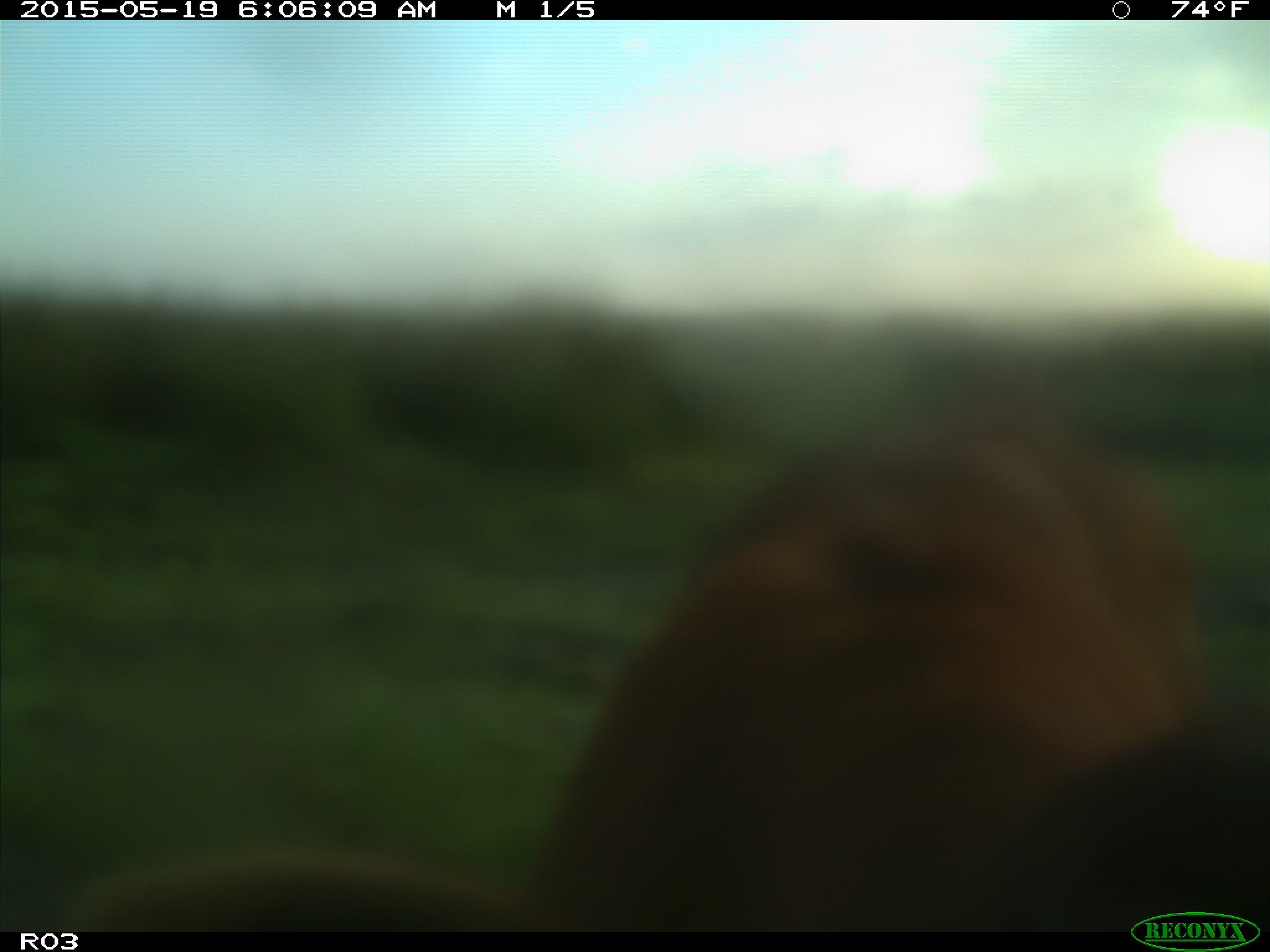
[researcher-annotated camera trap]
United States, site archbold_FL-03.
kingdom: Animalia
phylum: Chordata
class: Mammalia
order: Artiodactyla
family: Bovidae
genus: Bos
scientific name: Bos taurus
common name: domestic cow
Bos taurus (domestic cow).